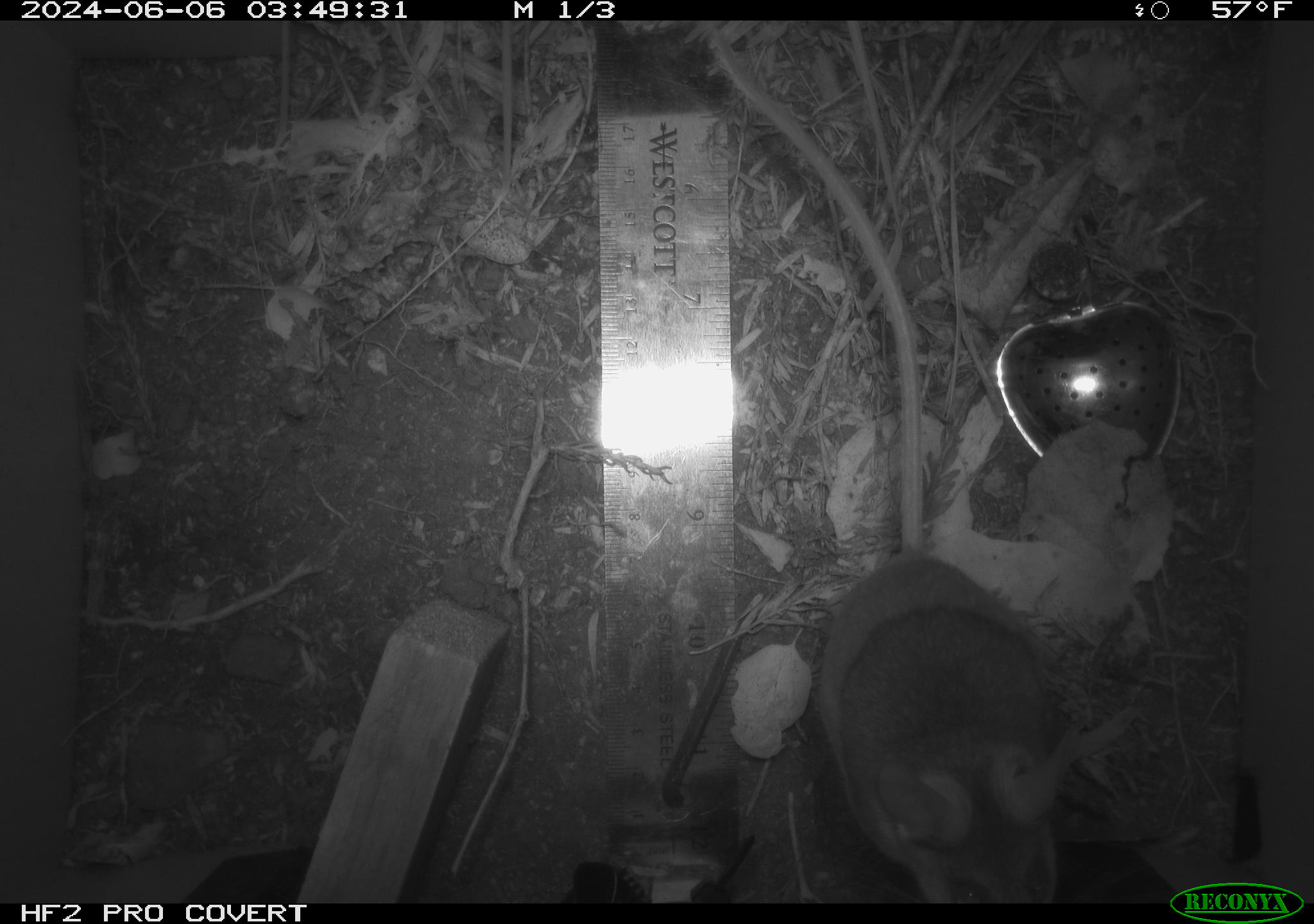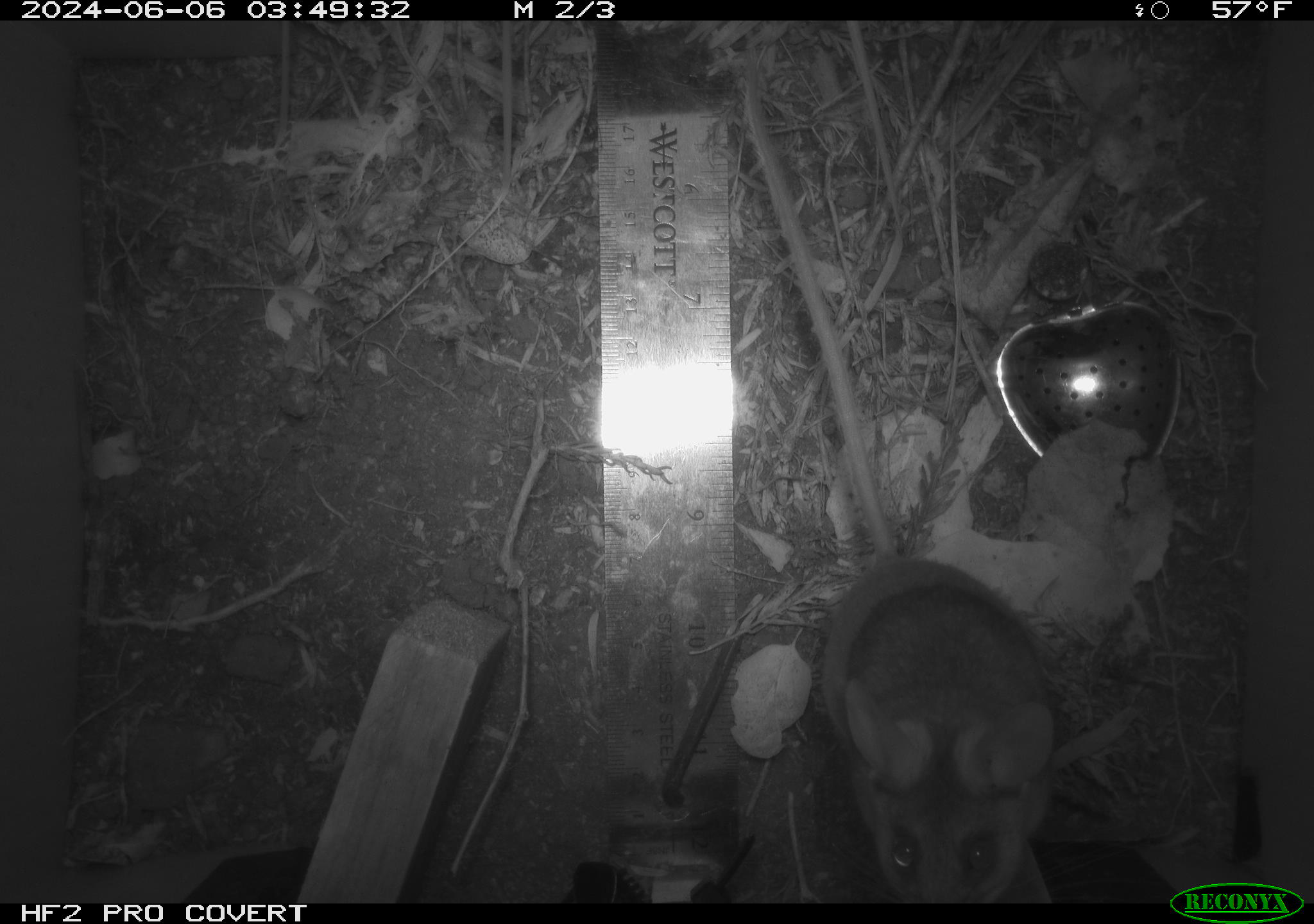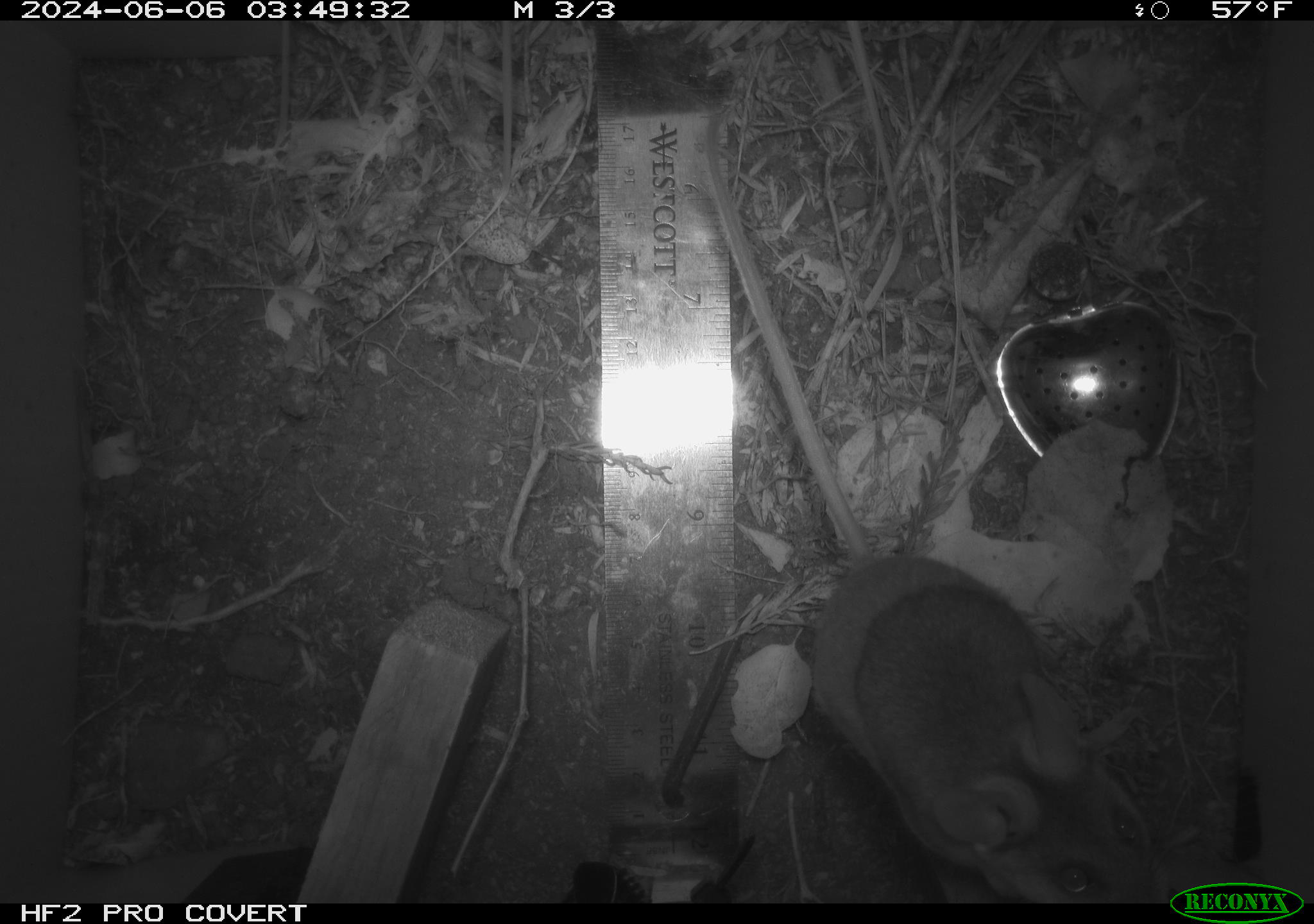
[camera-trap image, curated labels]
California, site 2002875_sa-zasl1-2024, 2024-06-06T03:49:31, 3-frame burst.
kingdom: Animalia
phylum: Chordata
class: Mammalia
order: Rodentia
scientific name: Rodentia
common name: rodent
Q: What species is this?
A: Rodent (Rodentia).